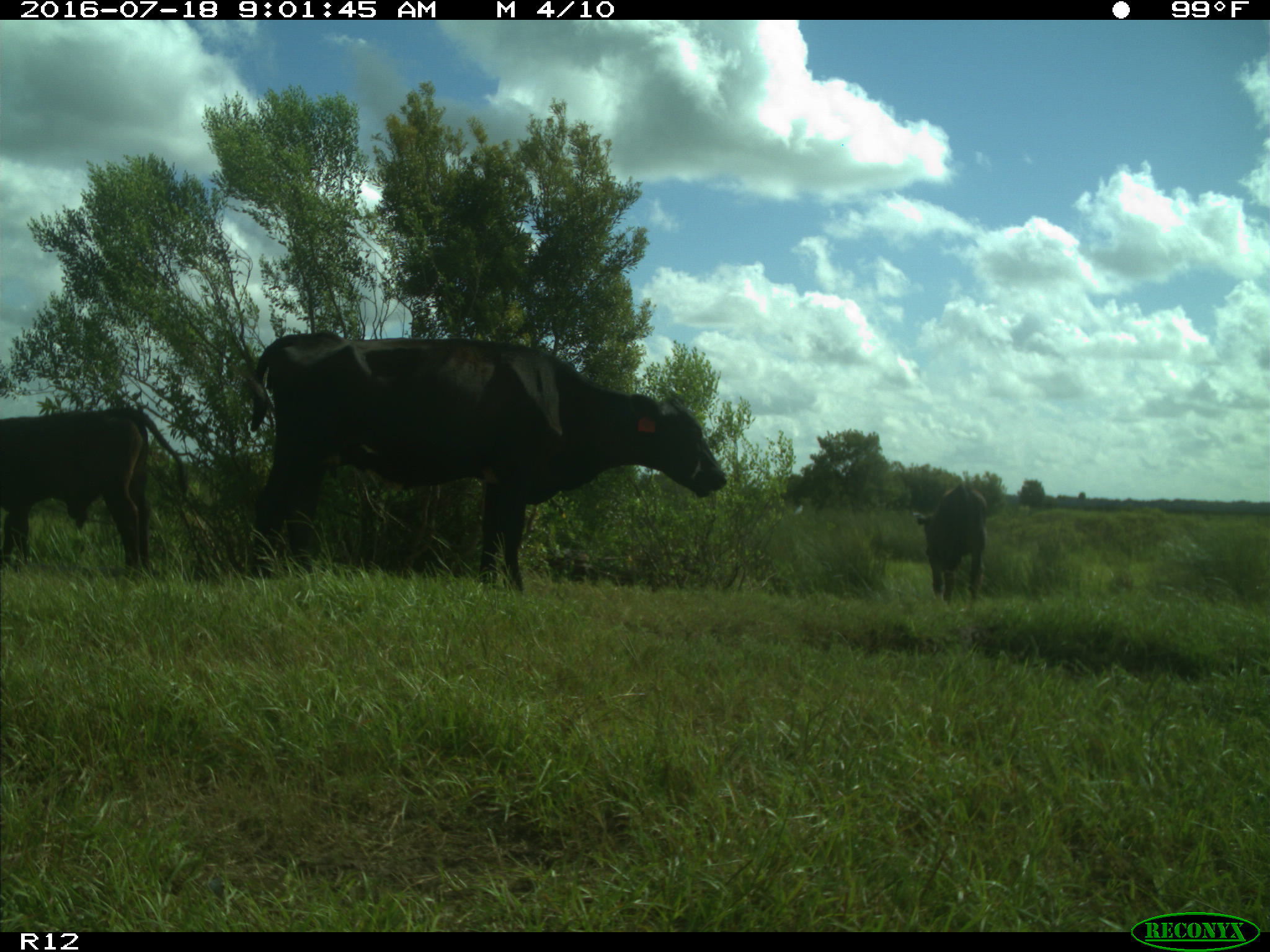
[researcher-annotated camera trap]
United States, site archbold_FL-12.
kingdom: Animalia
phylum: Chordata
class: Mammalia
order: Artiodactyla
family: Bovidae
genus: Bos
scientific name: Bos taurus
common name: domestic cow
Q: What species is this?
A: Bos taurus (domestic cow).